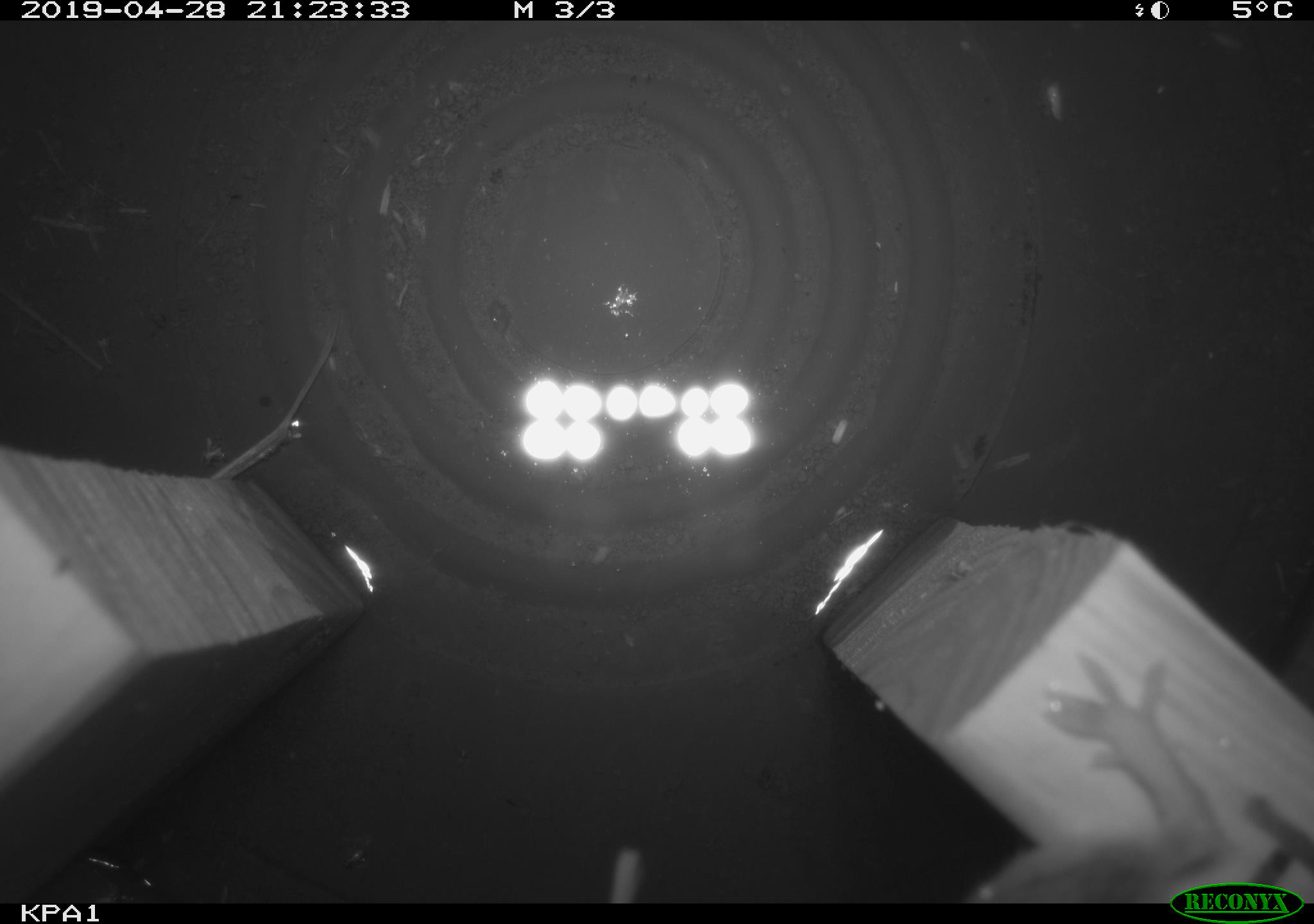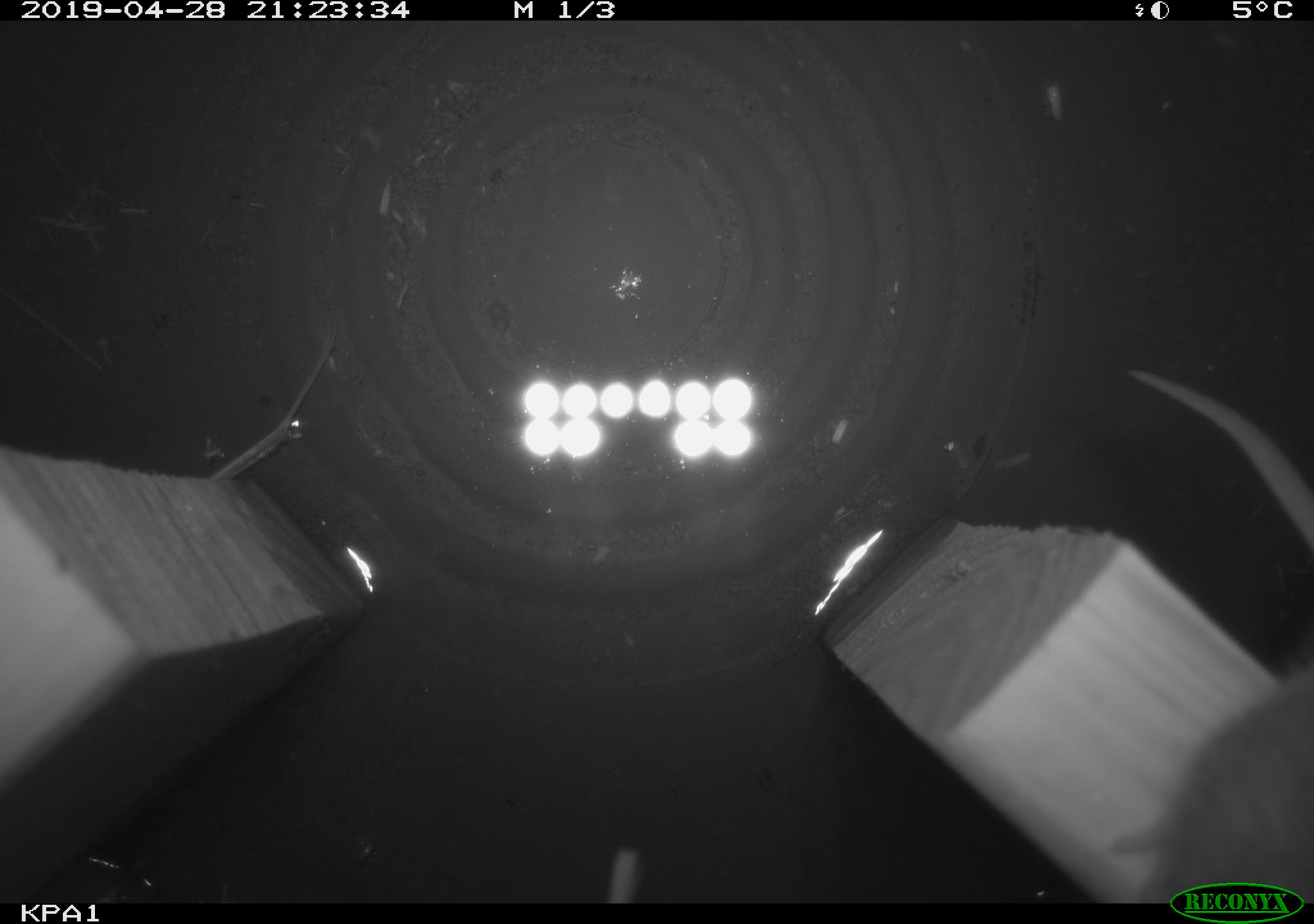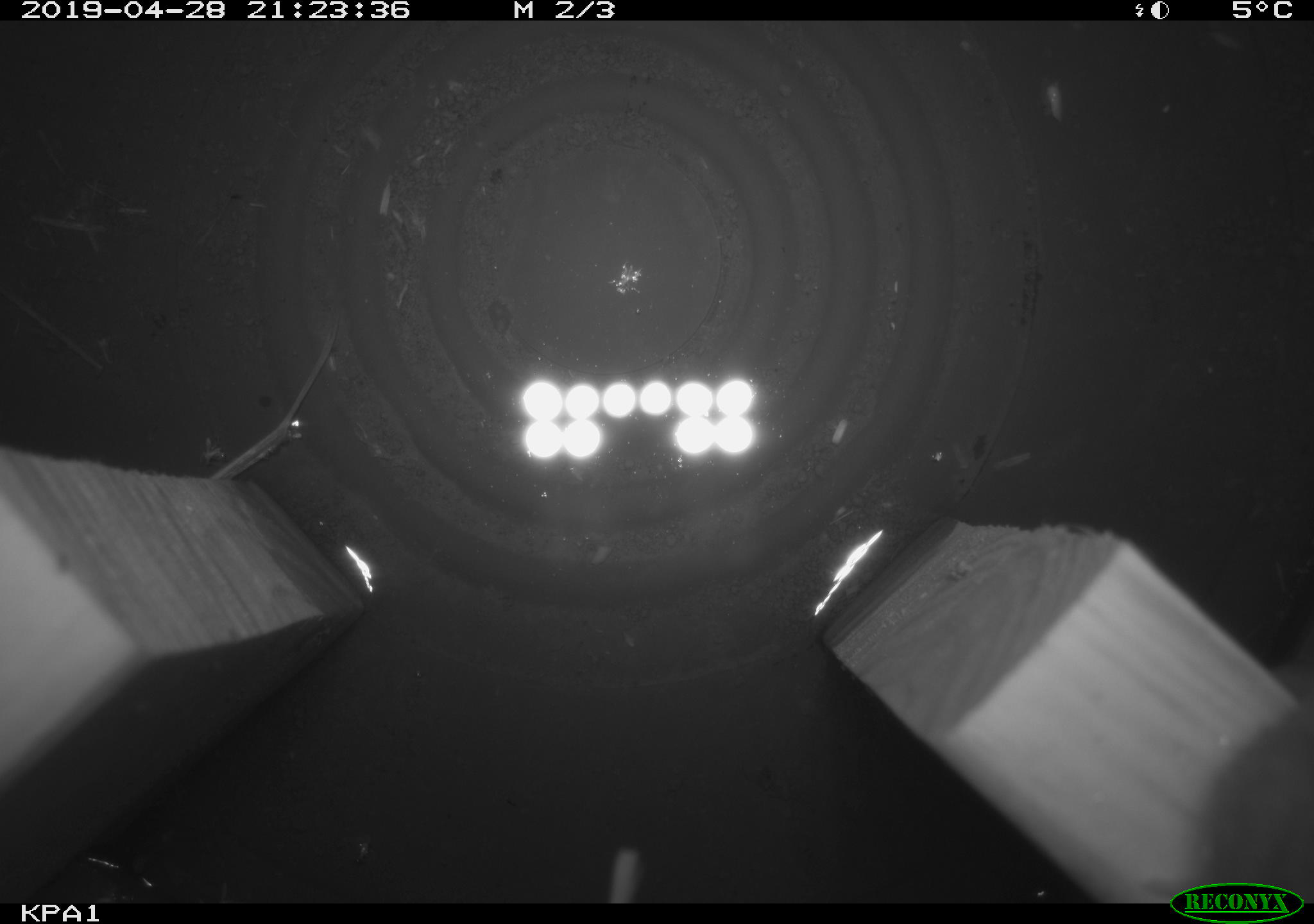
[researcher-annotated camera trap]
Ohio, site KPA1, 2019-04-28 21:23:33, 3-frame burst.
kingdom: Animalia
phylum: Chordata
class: Mammalia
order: Rodentia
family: Cricetidae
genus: Peromyscus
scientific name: Peromyscus leucopus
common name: white-footed mouse